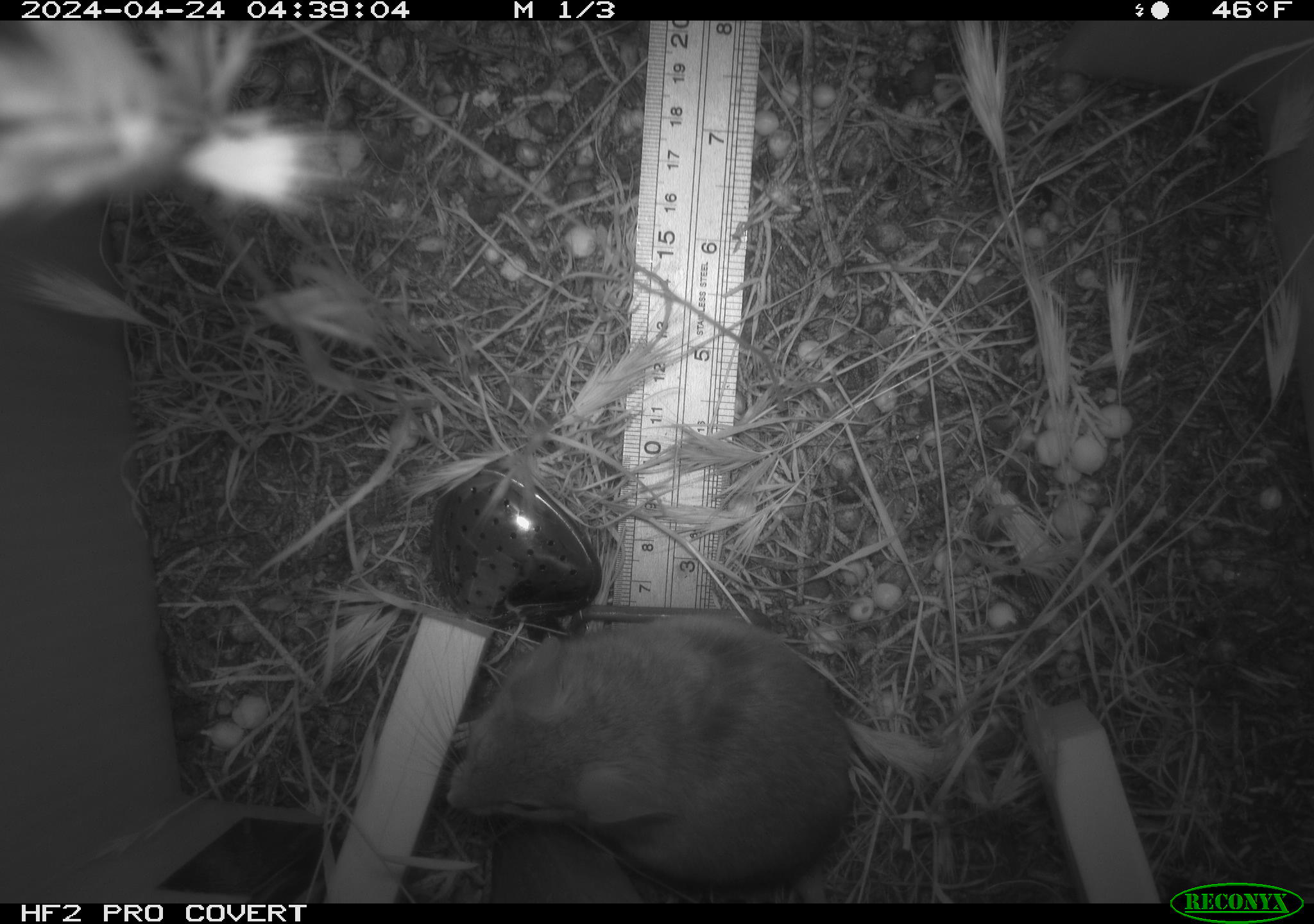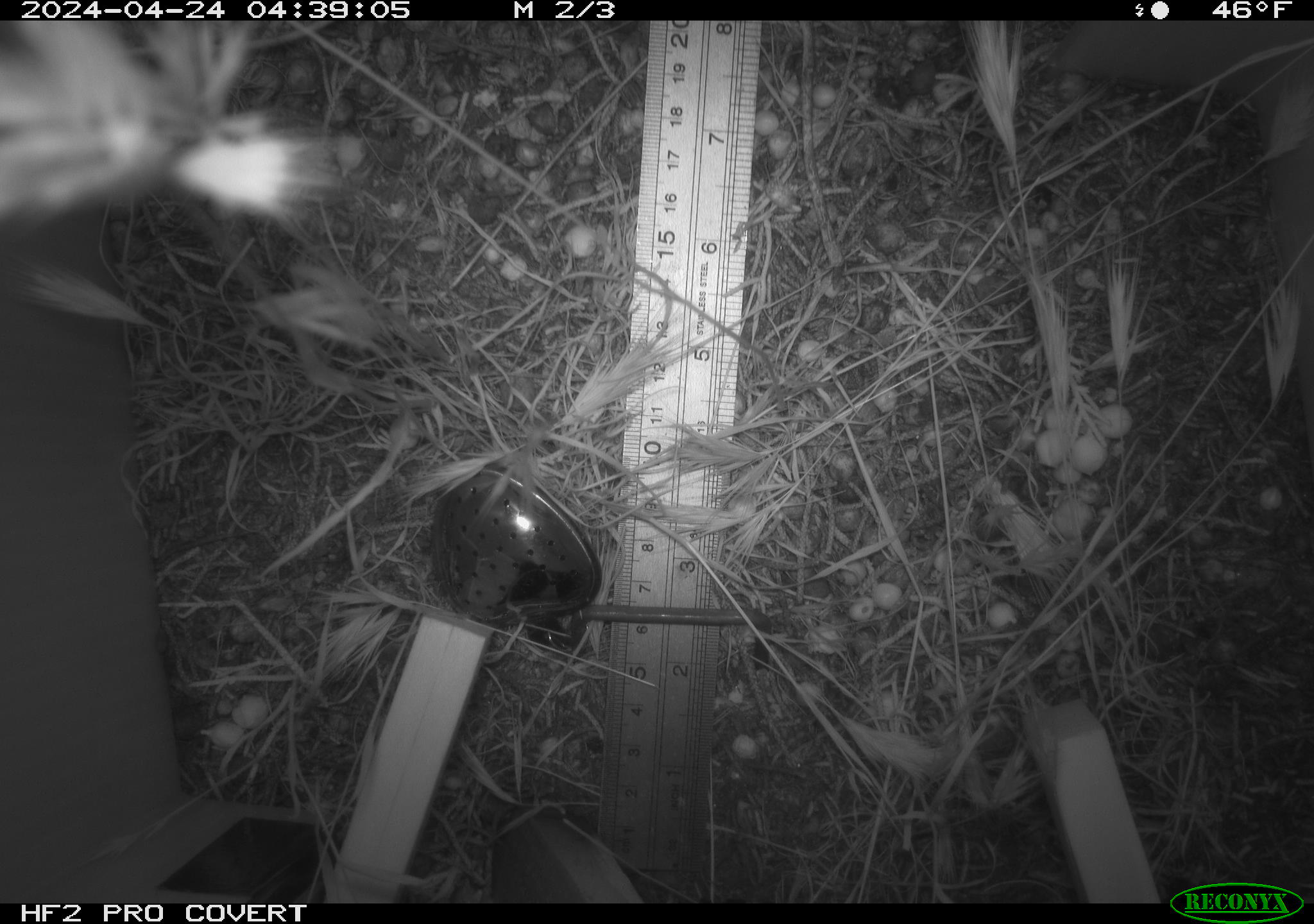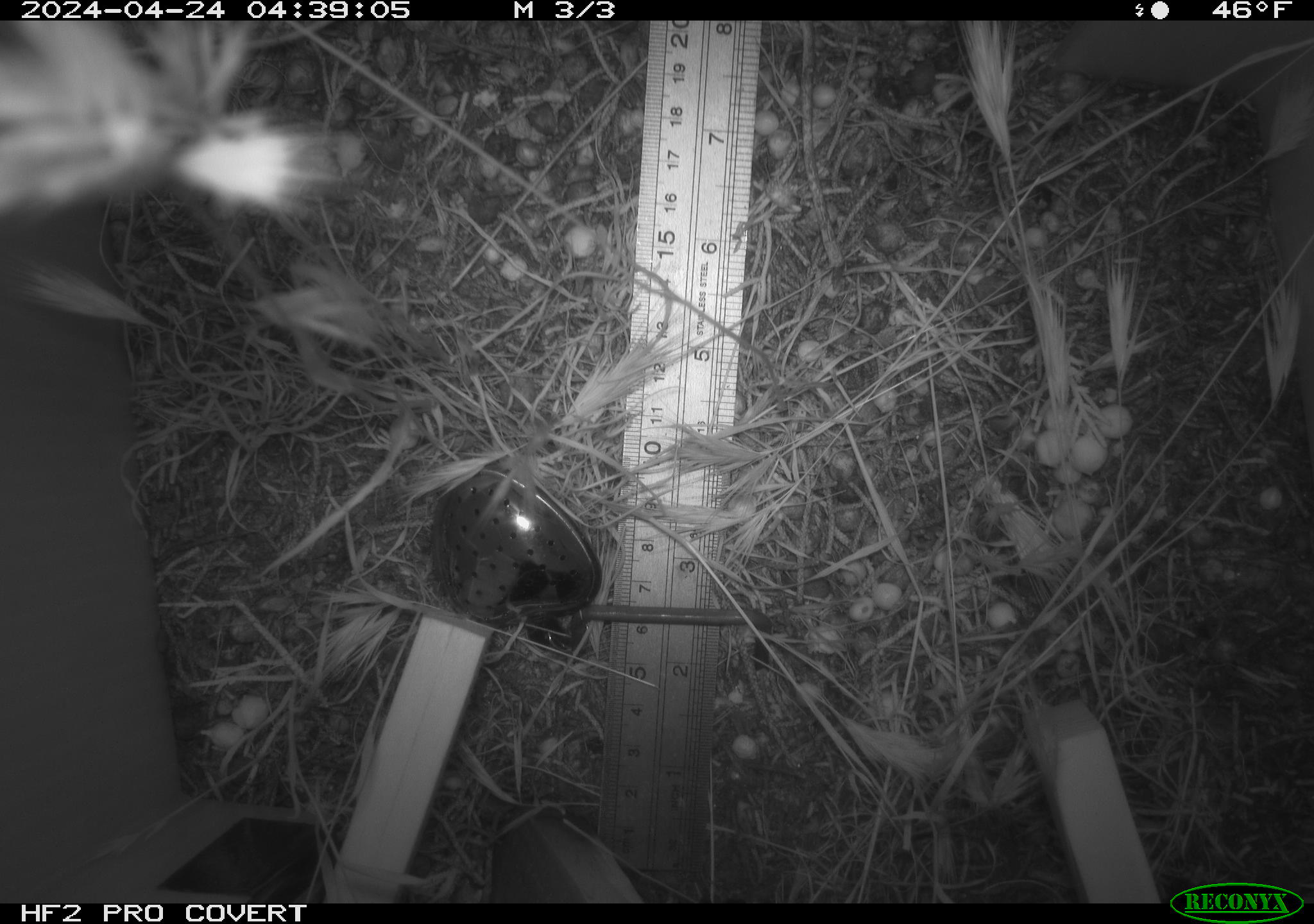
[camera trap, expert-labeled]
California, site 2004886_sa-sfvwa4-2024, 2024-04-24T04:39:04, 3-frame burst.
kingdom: Animalia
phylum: Chordata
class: Mammalia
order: Rodentia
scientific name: Rodentia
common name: mouse species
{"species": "mouse species (Rodentia)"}